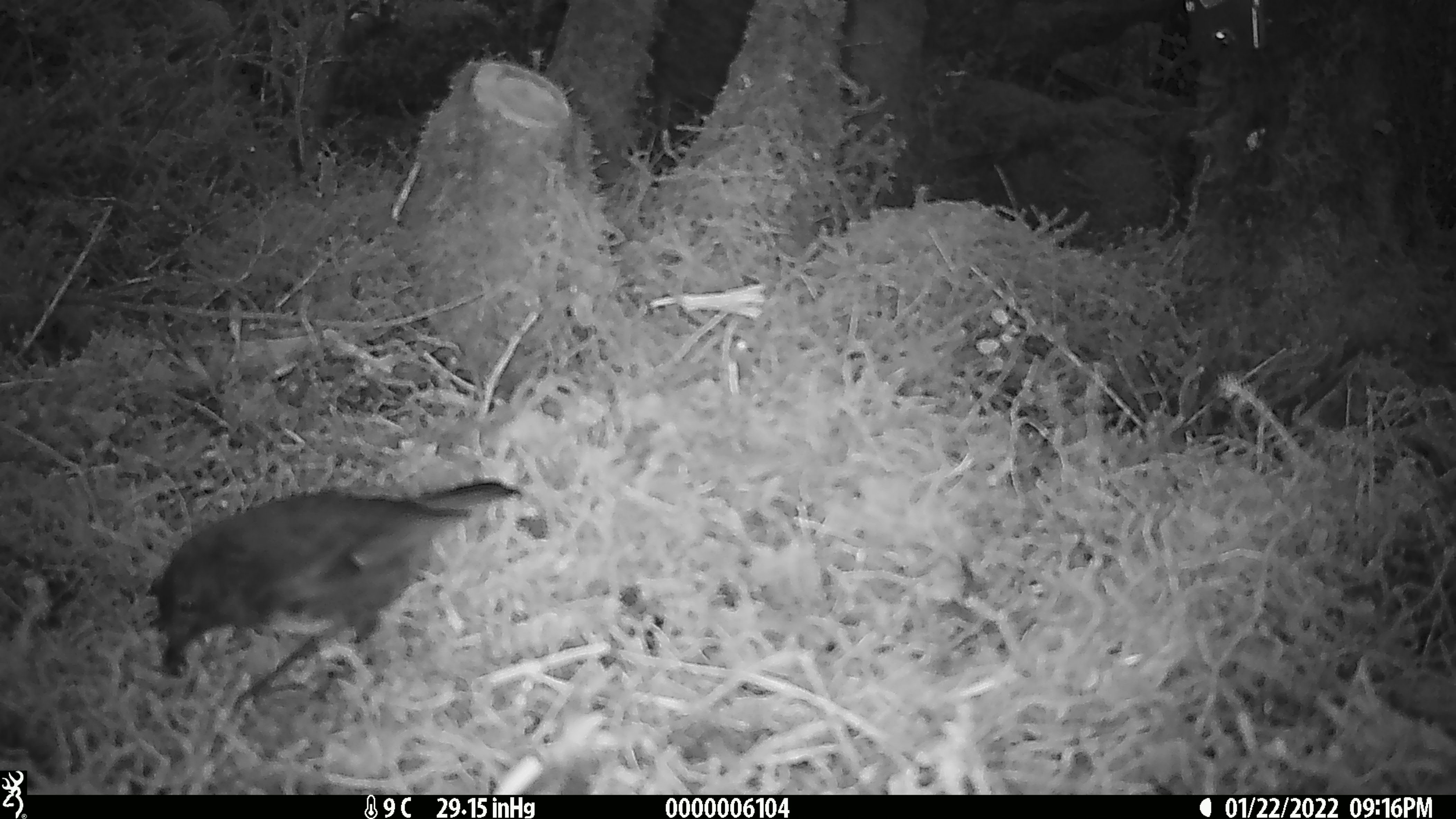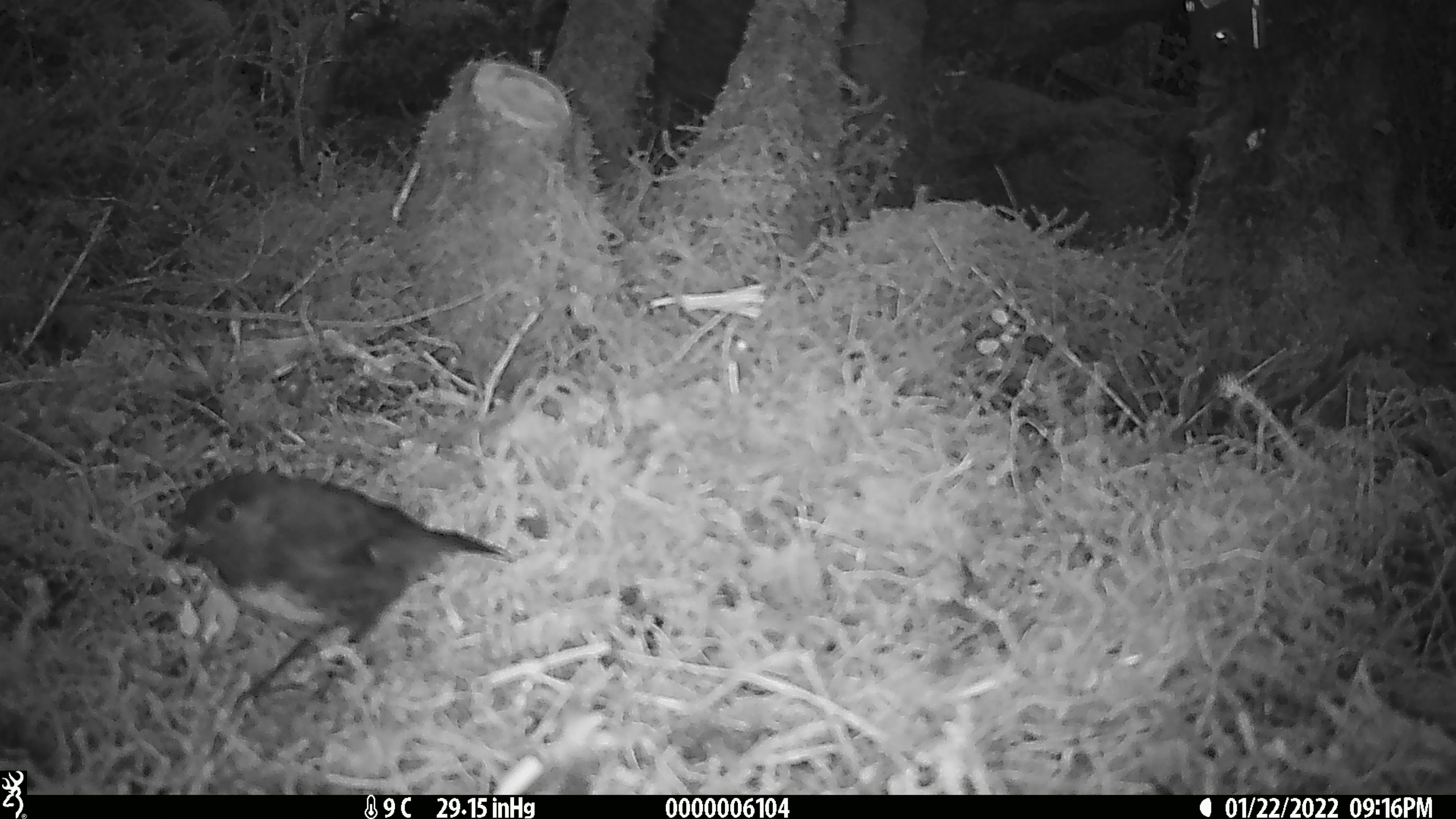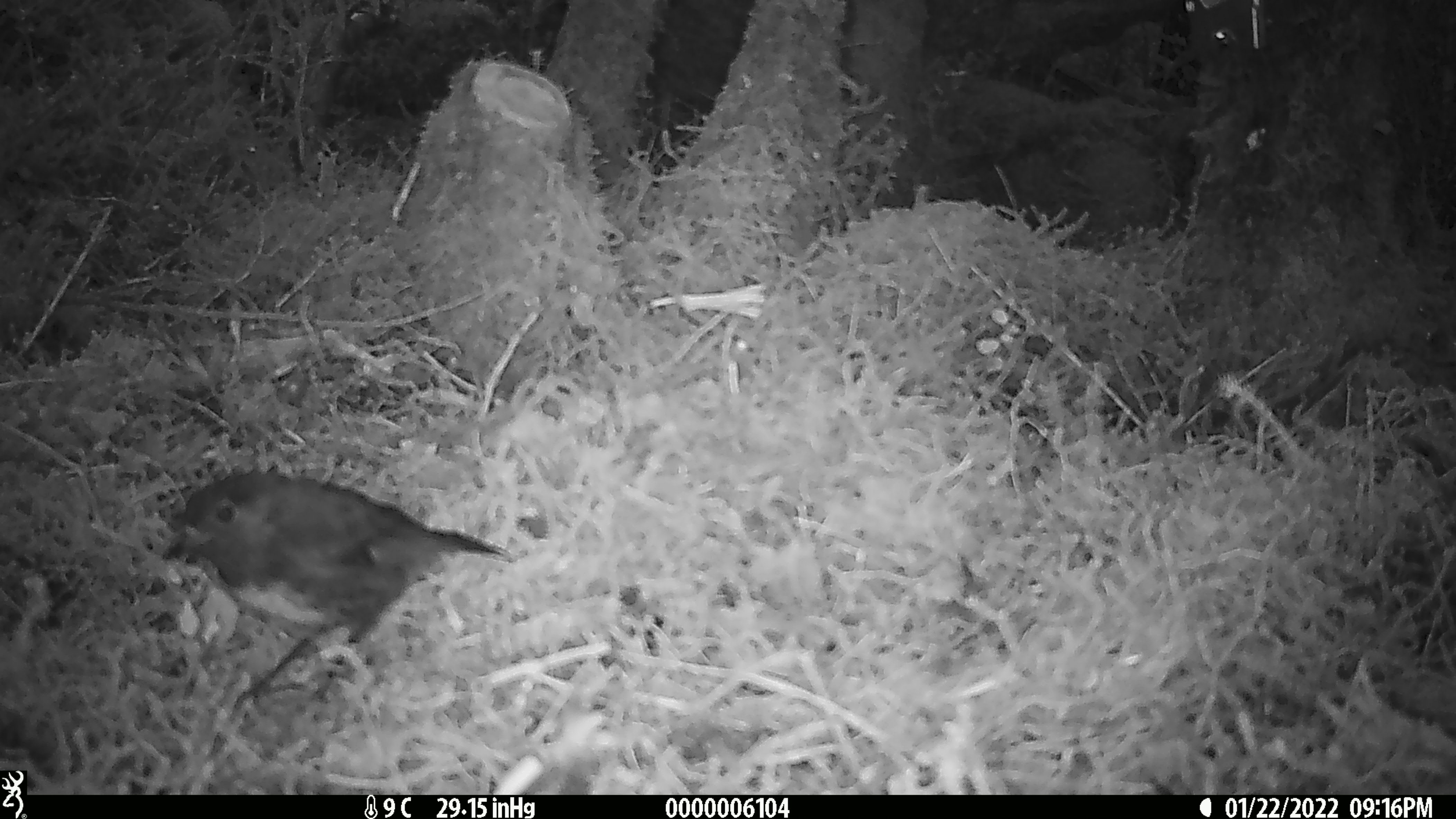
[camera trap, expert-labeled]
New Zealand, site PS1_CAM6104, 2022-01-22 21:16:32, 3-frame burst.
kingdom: Animalia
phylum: Chordata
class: Aves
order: Passeriformes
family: Petroicidae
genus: Petroica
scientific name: Petroica australis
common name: new zealand robin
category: robin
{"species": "robin (new zealand robin) (Petroica australis)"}